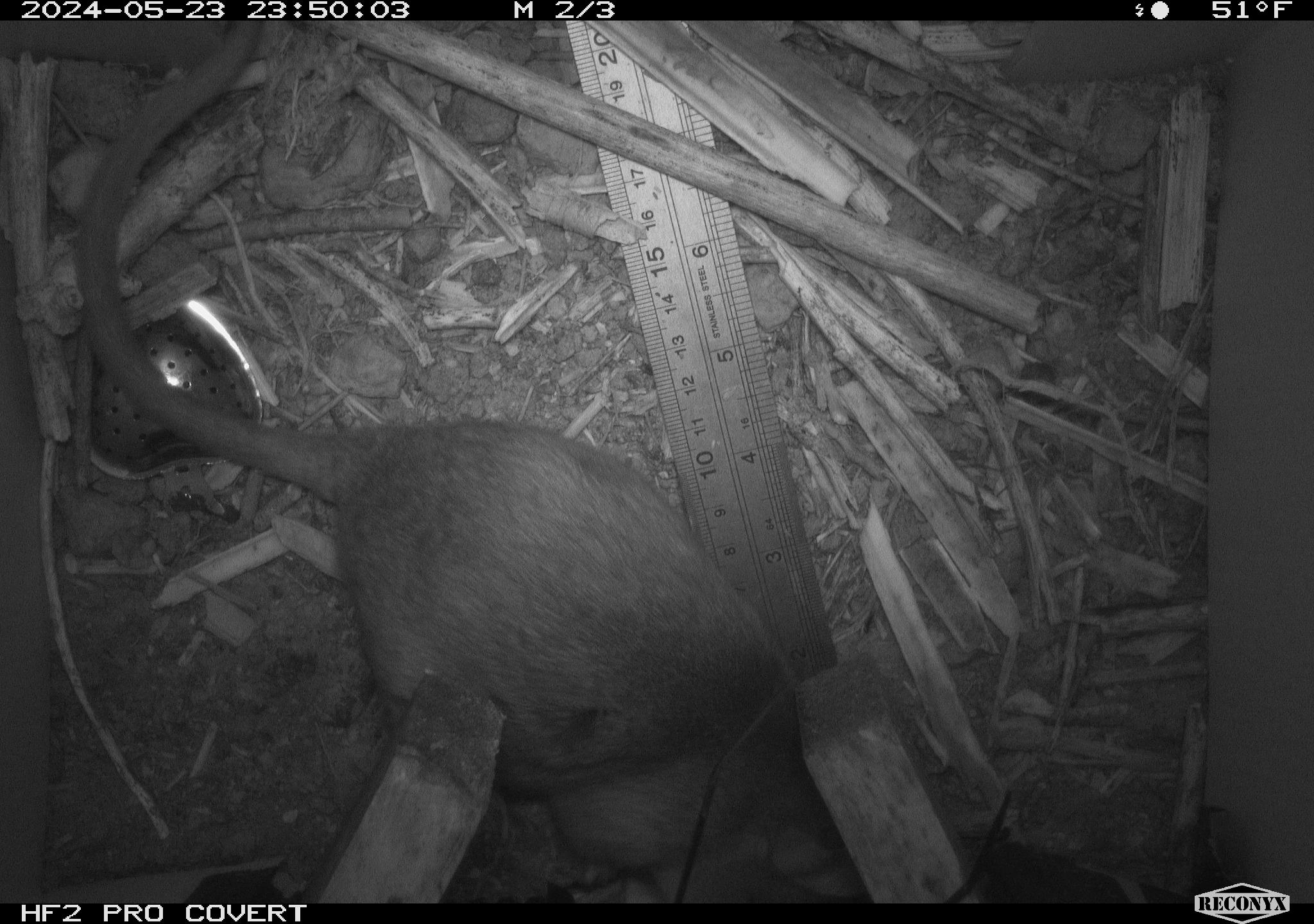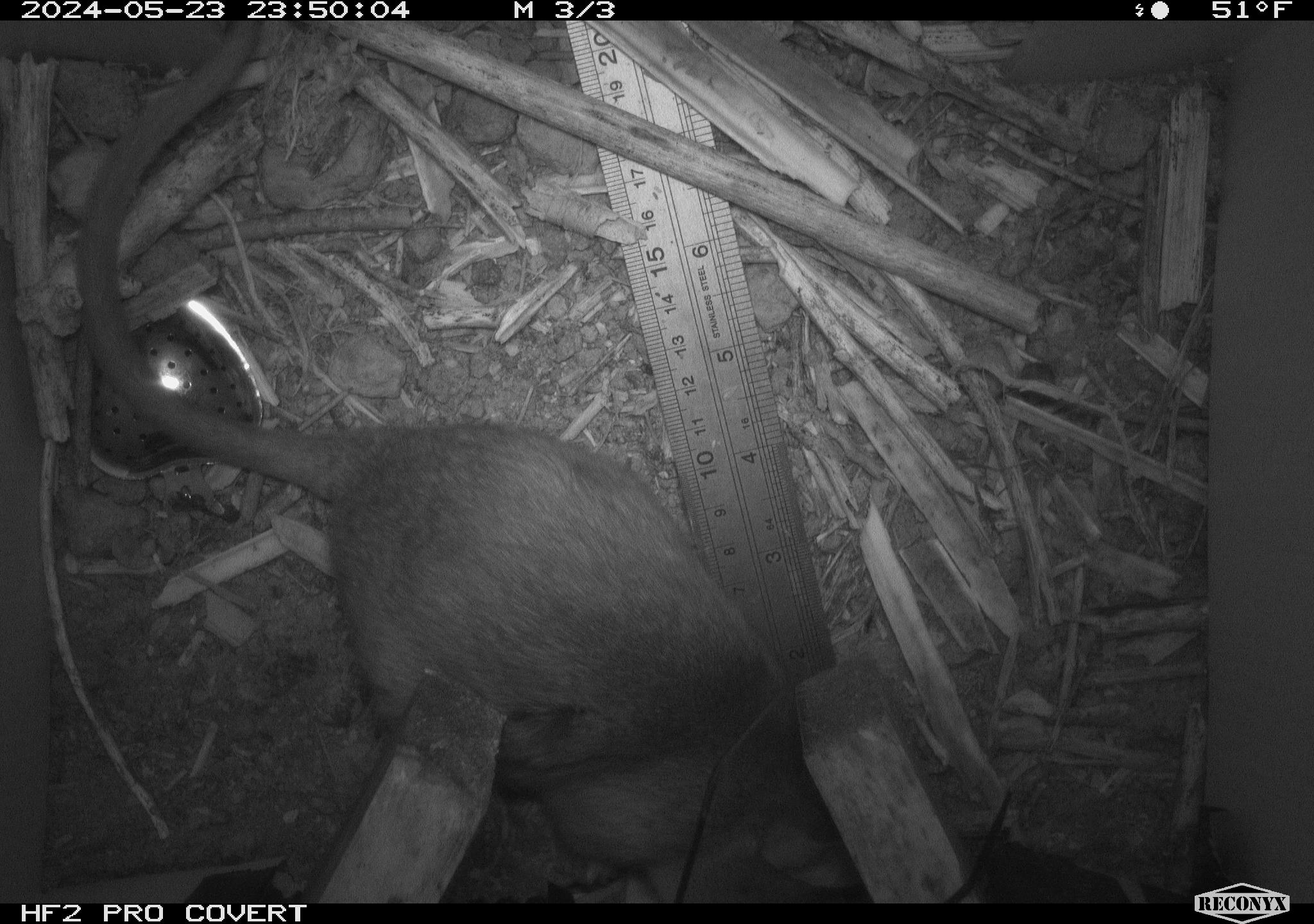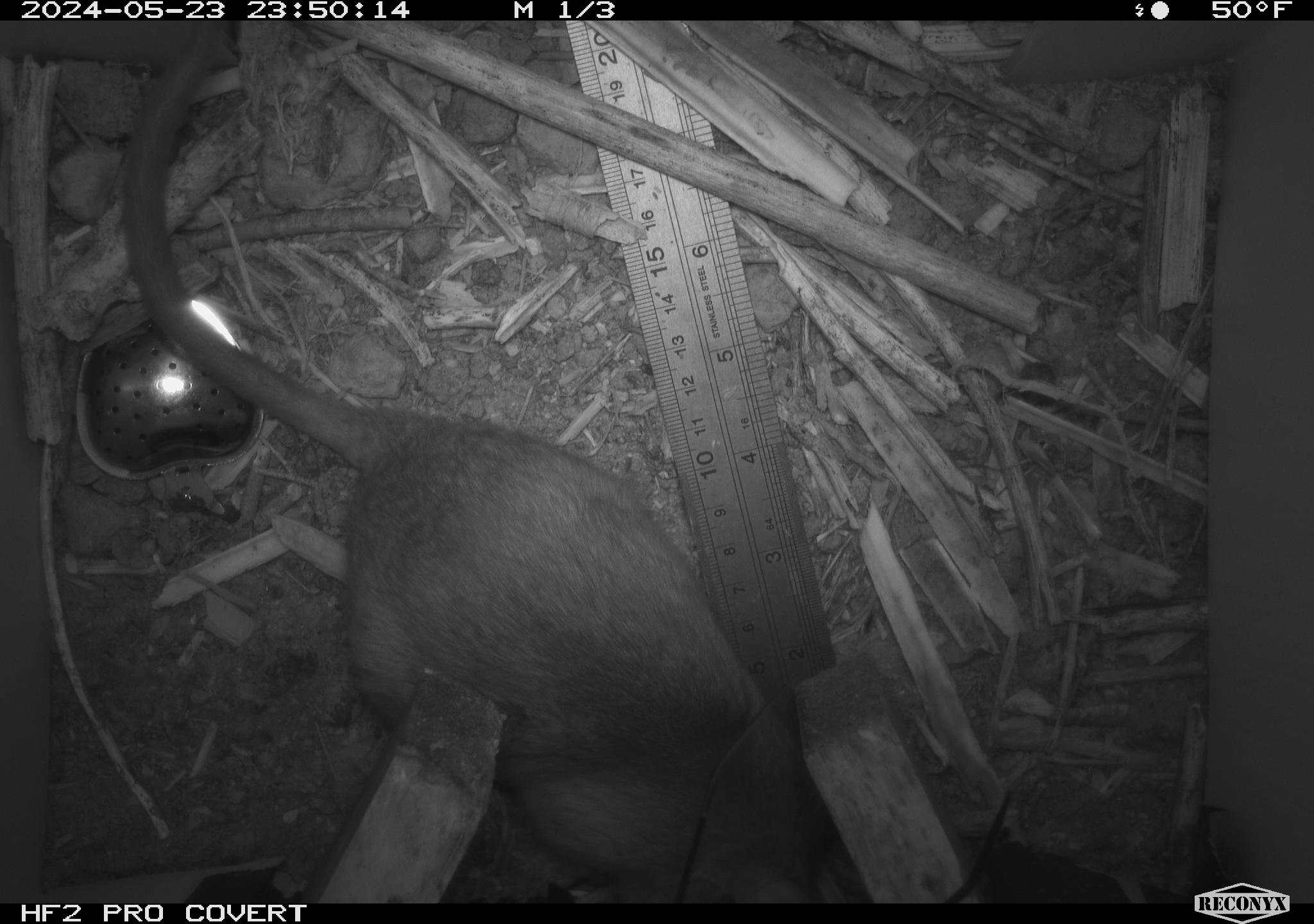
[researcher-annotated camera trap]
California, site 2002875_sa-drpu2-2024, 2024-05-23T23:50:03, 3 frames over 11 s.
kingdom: Animalia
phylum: Chordata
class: Mammalia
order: Rodentia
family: Cricetidae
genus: Neotoma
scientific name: Neotoma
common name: pack rat or woodrat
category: neotoma species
Neotoma species (pack rat or woodrat) (Neotoma).